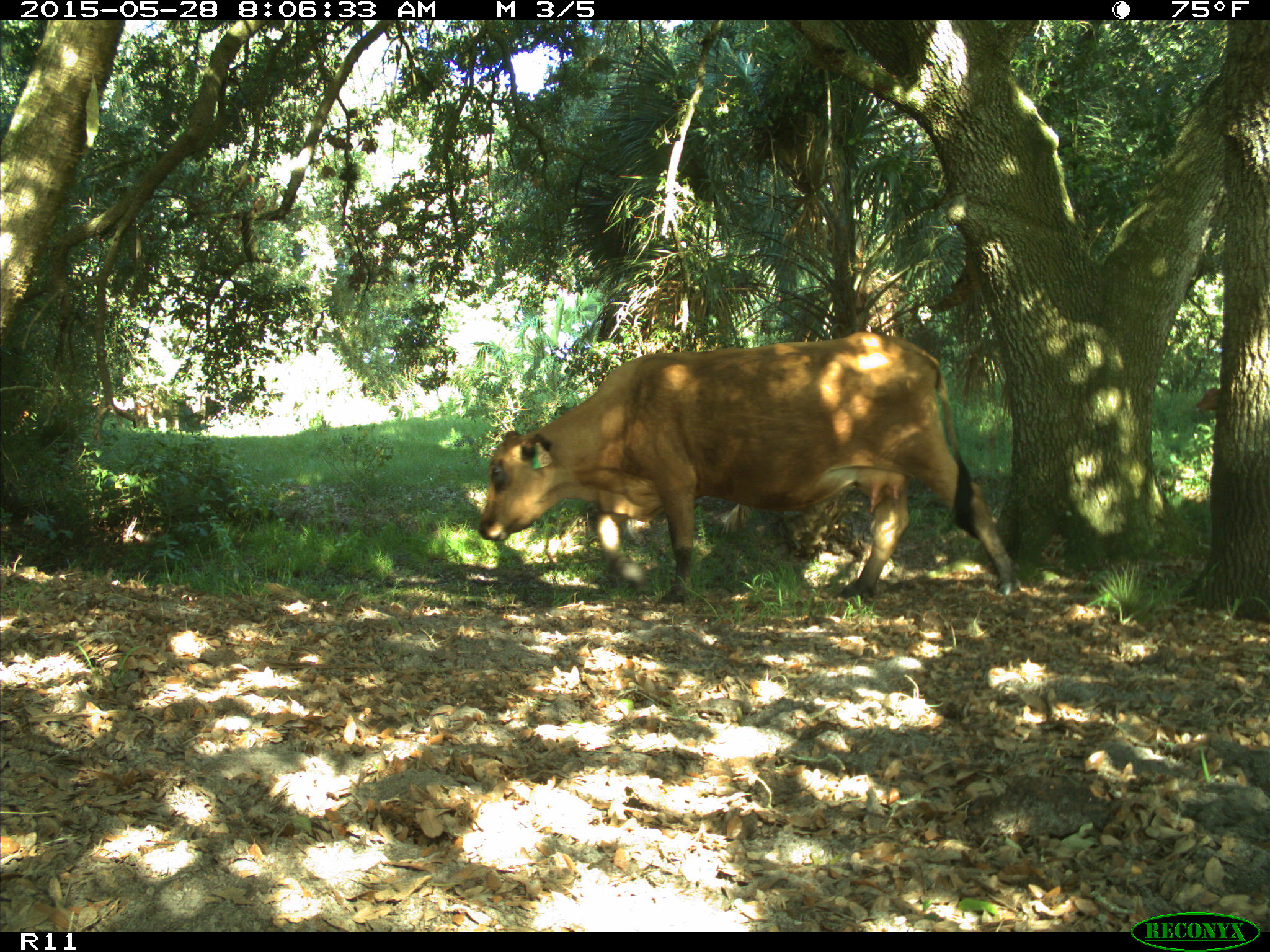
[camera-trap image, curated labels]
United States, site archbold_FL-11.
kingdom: Animalia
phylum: Chordata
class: Mammalia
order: Artiodactyla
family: Bovidae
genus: Bos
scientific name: Bos taurus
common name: domestic cow